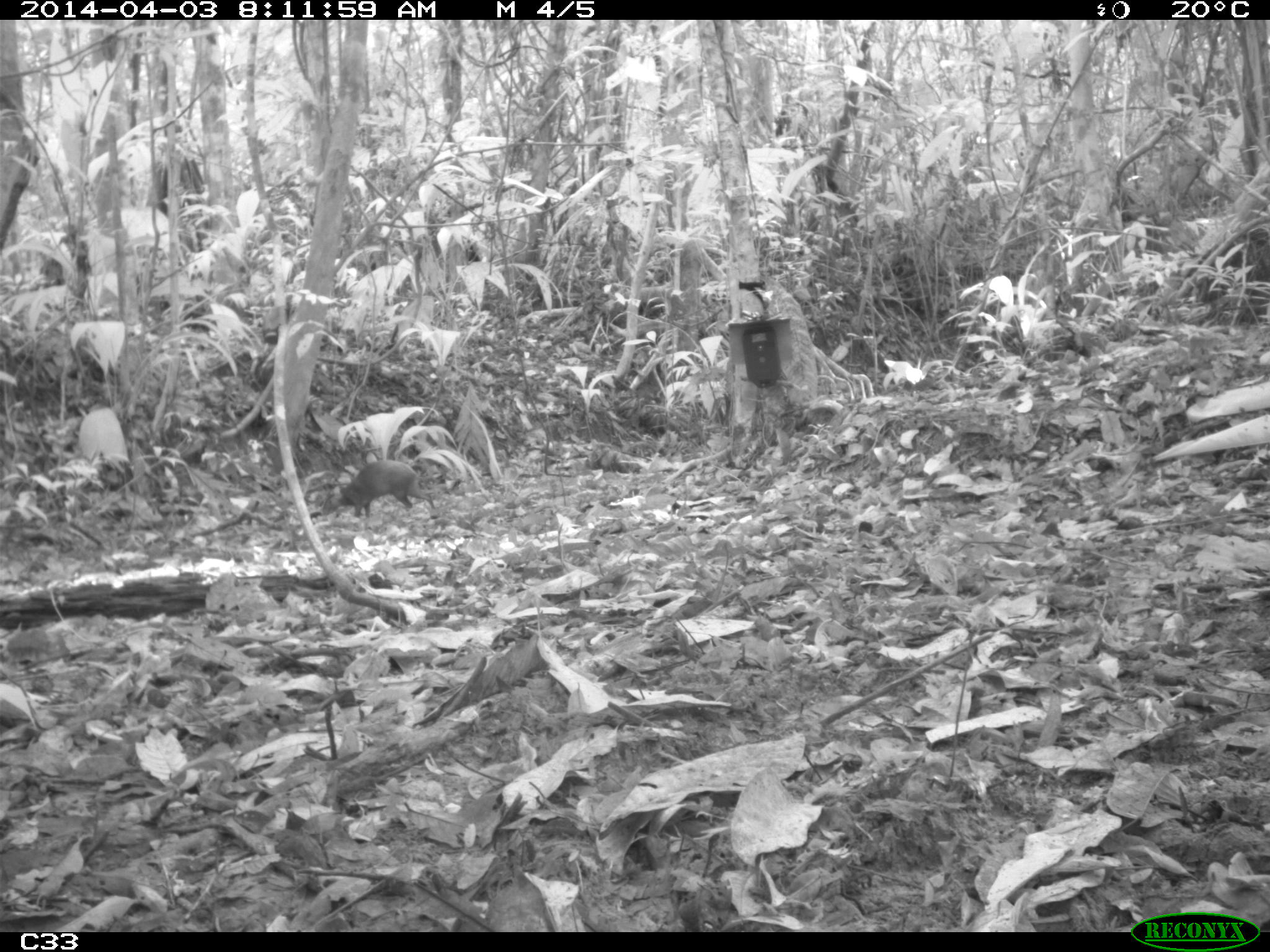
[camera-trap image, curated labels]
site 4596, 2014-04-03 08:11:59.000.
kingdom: Animalia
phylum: Chordata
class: Mammalia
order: Rodentia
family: Dasyproctidae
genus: Dasyprocta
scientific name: Dasyprocta leporina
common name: red-rumped agouti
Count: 1.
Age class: adult.